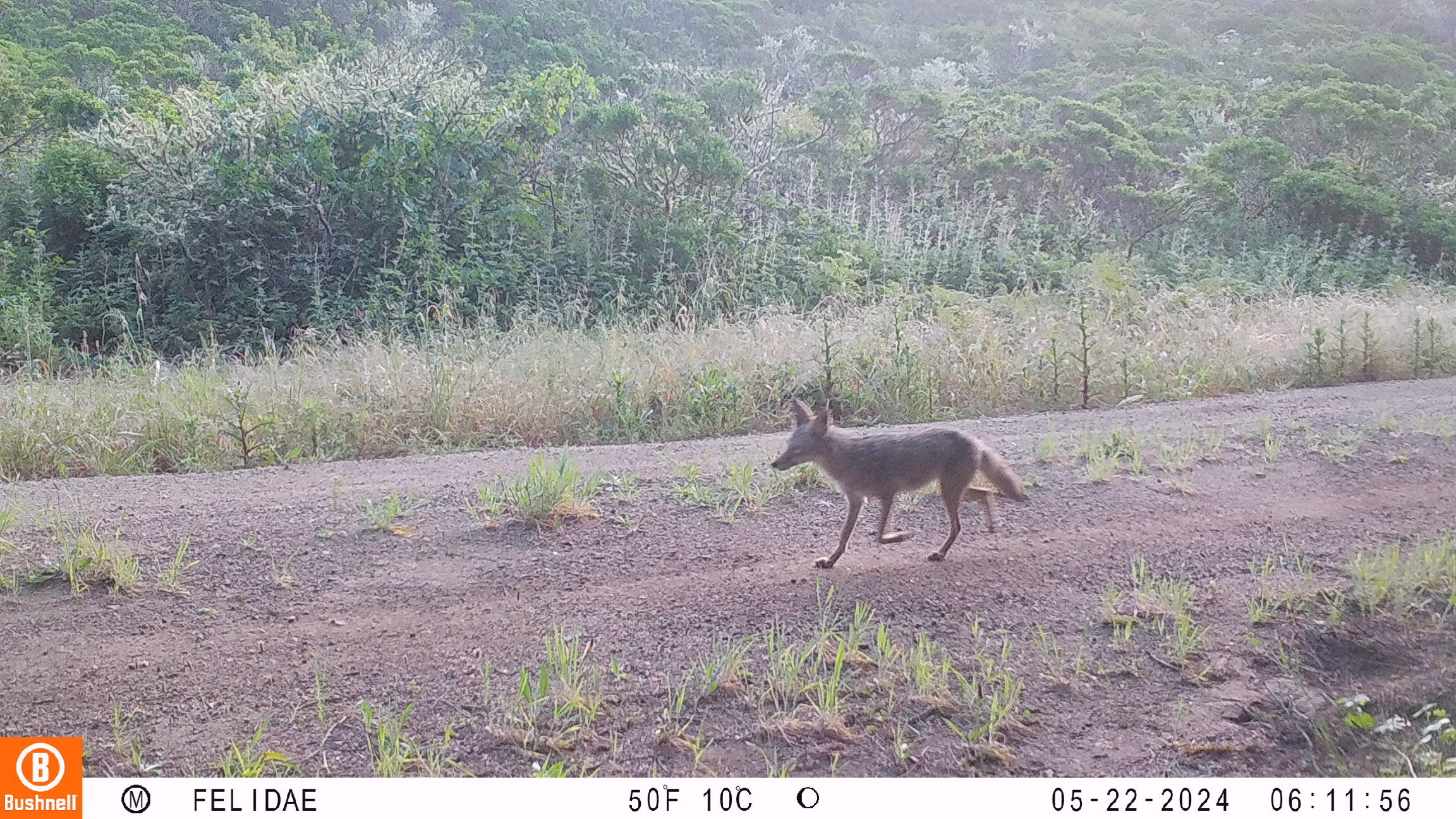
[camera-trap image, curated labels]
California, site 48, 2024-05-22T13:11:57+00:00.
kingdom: Animalia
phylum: Chordata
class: Mammalia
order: Carnivora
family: Canidae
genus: Canis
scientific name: Canis latrans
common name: coyote